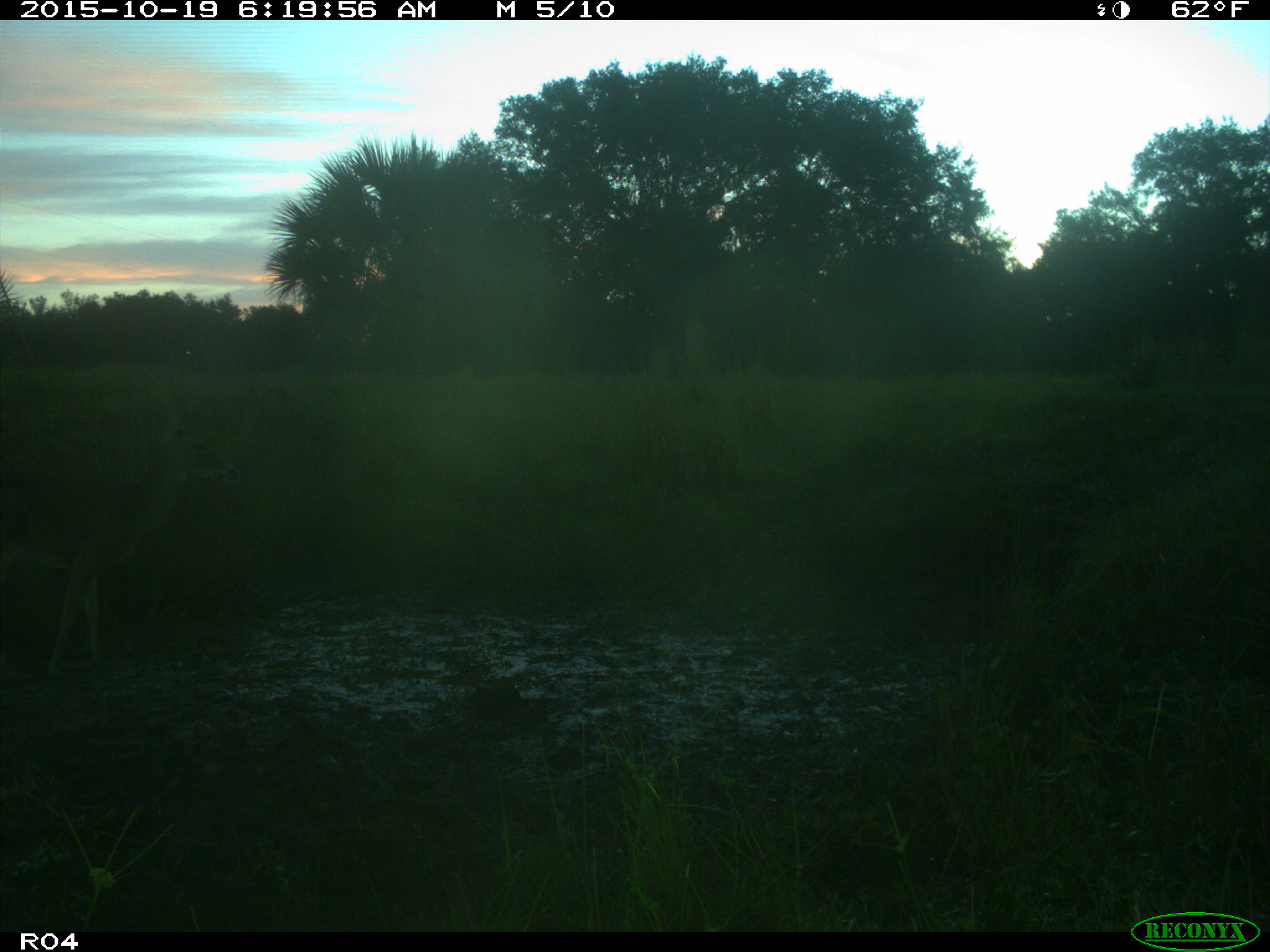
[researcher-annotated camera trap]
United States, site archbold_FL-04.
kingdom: Animalia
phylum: Chordata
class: Mammalia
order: Artiodactyla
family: Cervidae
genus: Odocoileus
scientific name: Odocoileus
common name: deer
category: unidentified deer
Unidentified deer (deer) (Odocoileus).